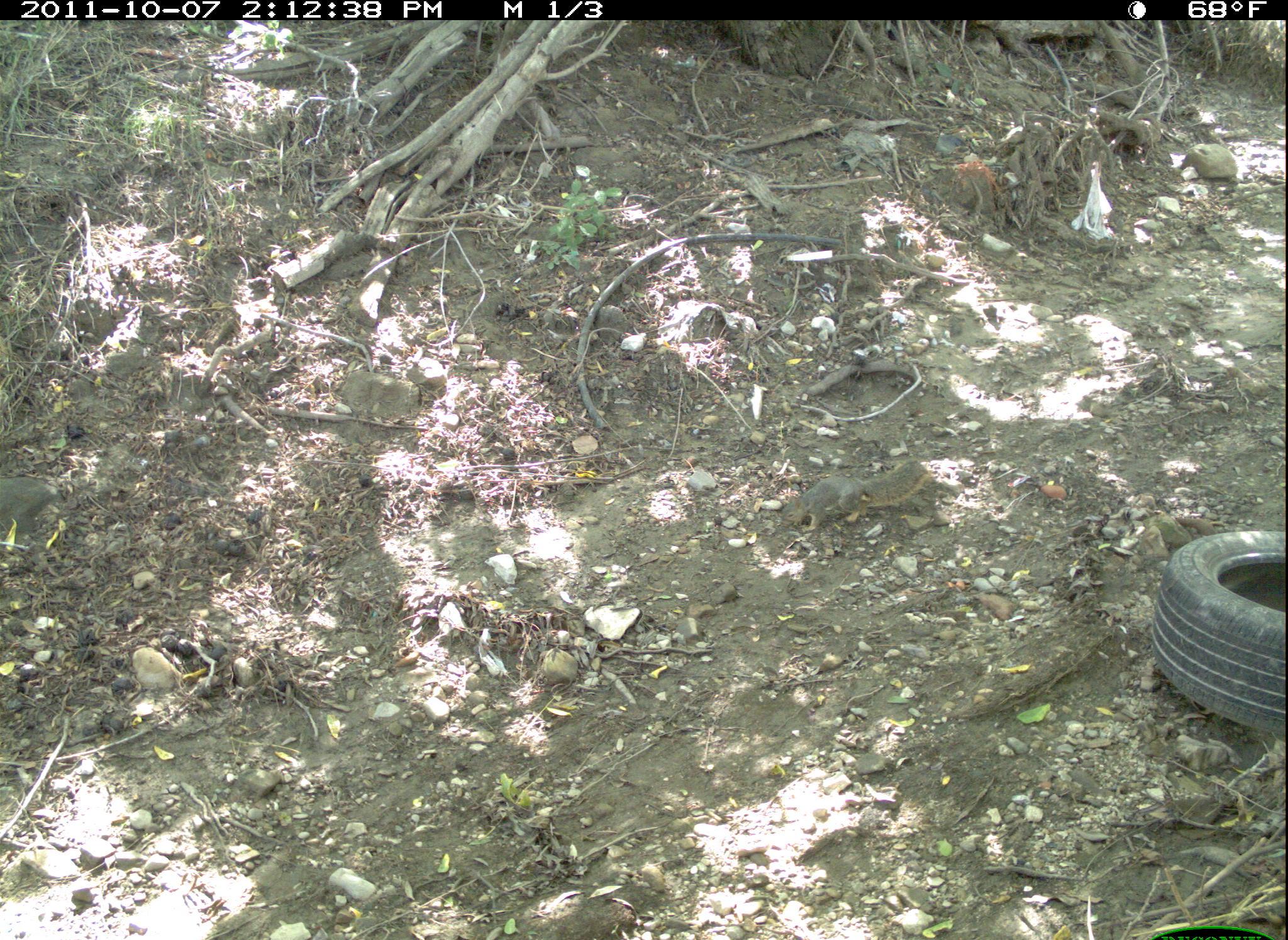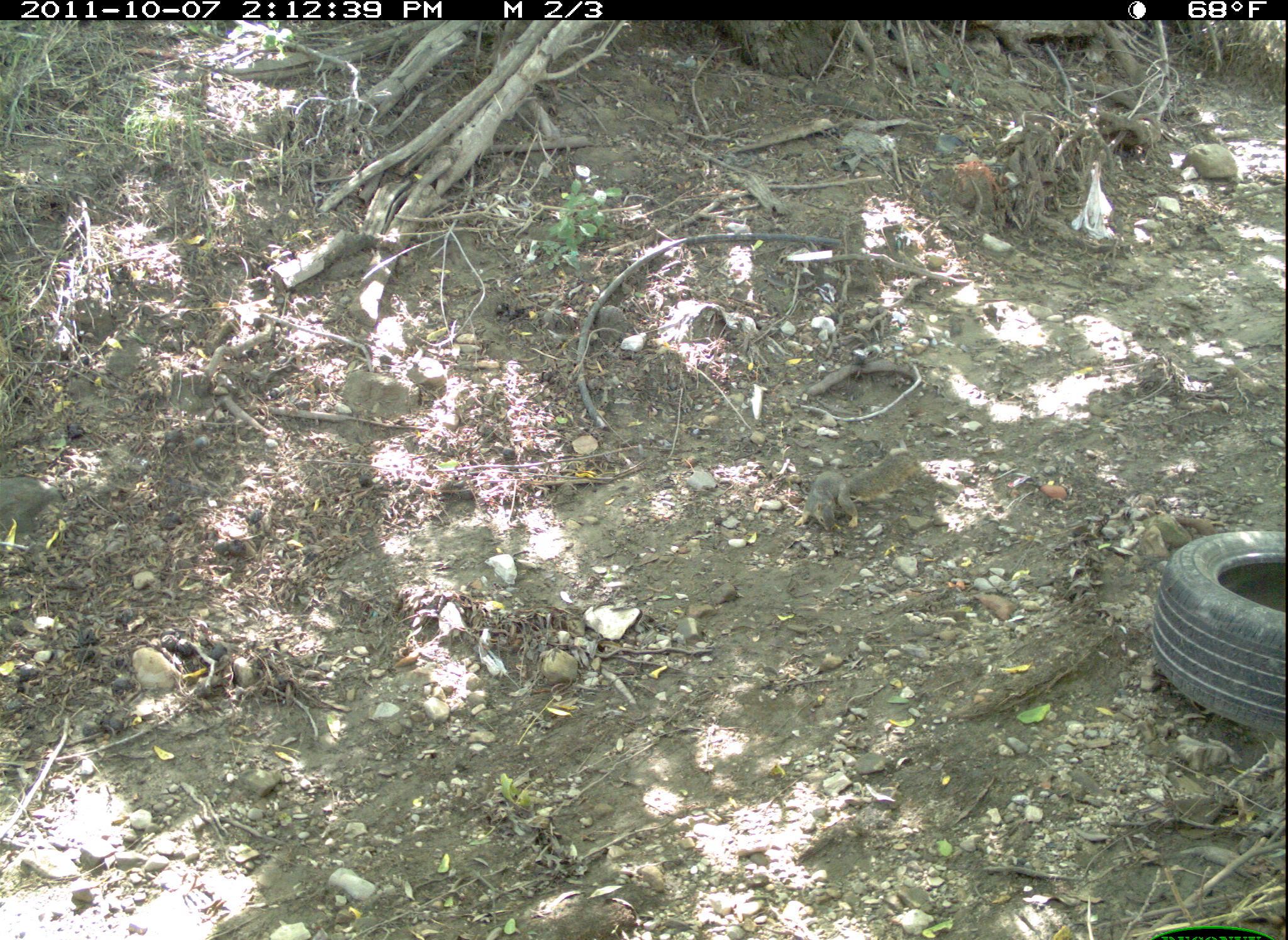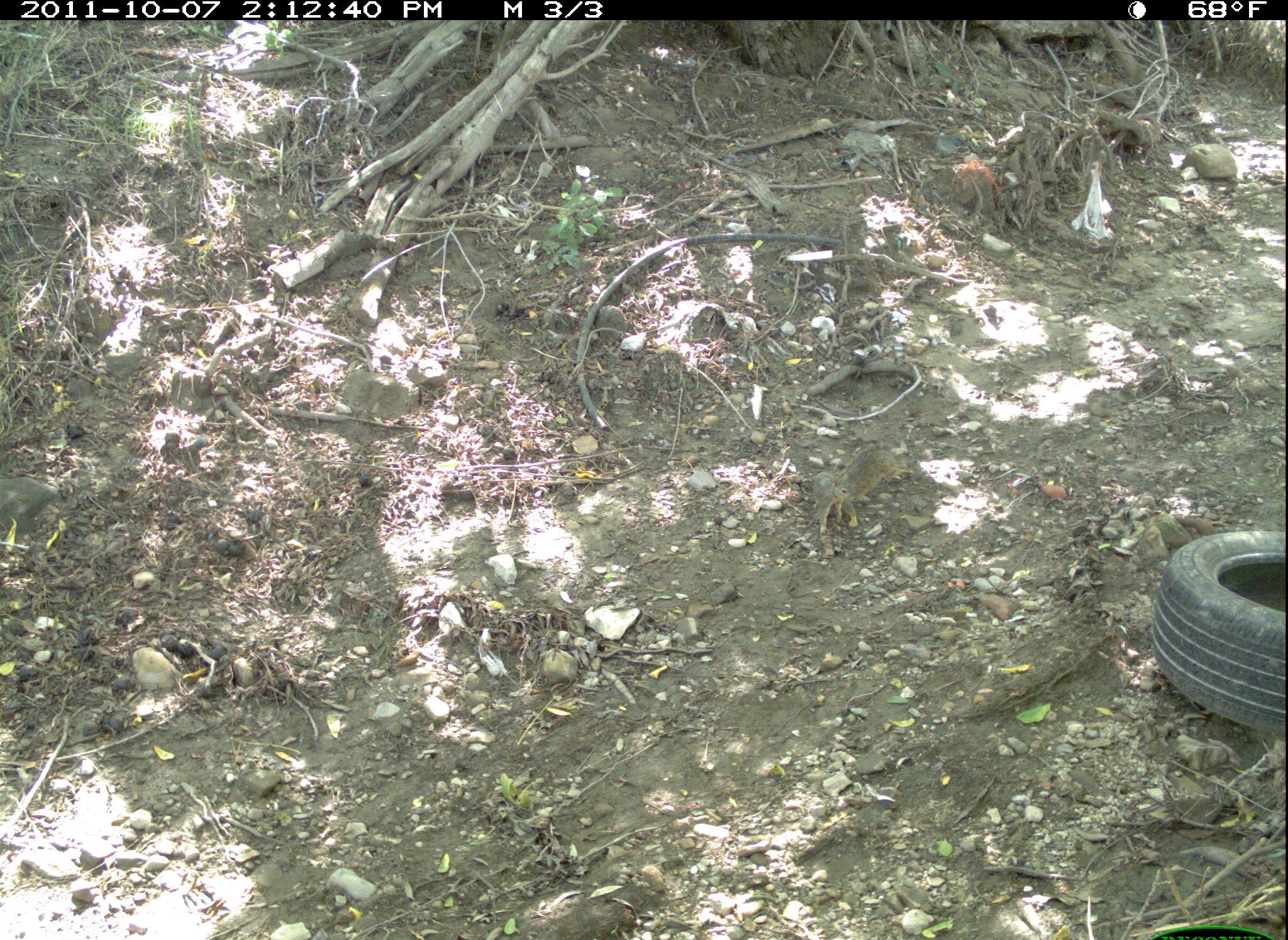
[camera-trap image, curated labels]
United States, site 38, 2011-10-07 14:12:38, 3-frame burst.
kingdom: Animalia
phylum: Chordata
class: Mammalia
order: Rodentia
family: Sciuridae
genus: Sciurus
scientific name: Sciurus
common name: squirrel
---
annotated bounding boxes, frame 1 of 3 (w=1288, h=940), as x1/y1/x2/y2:
squirrel: 779/451/937/541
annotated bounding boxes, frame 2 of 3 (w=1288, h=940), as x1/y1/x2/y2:
squirrel: 802/453/915/542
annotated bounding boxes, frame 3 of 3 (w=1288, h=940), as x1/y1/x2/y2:
squirrel: 802/445/908/540